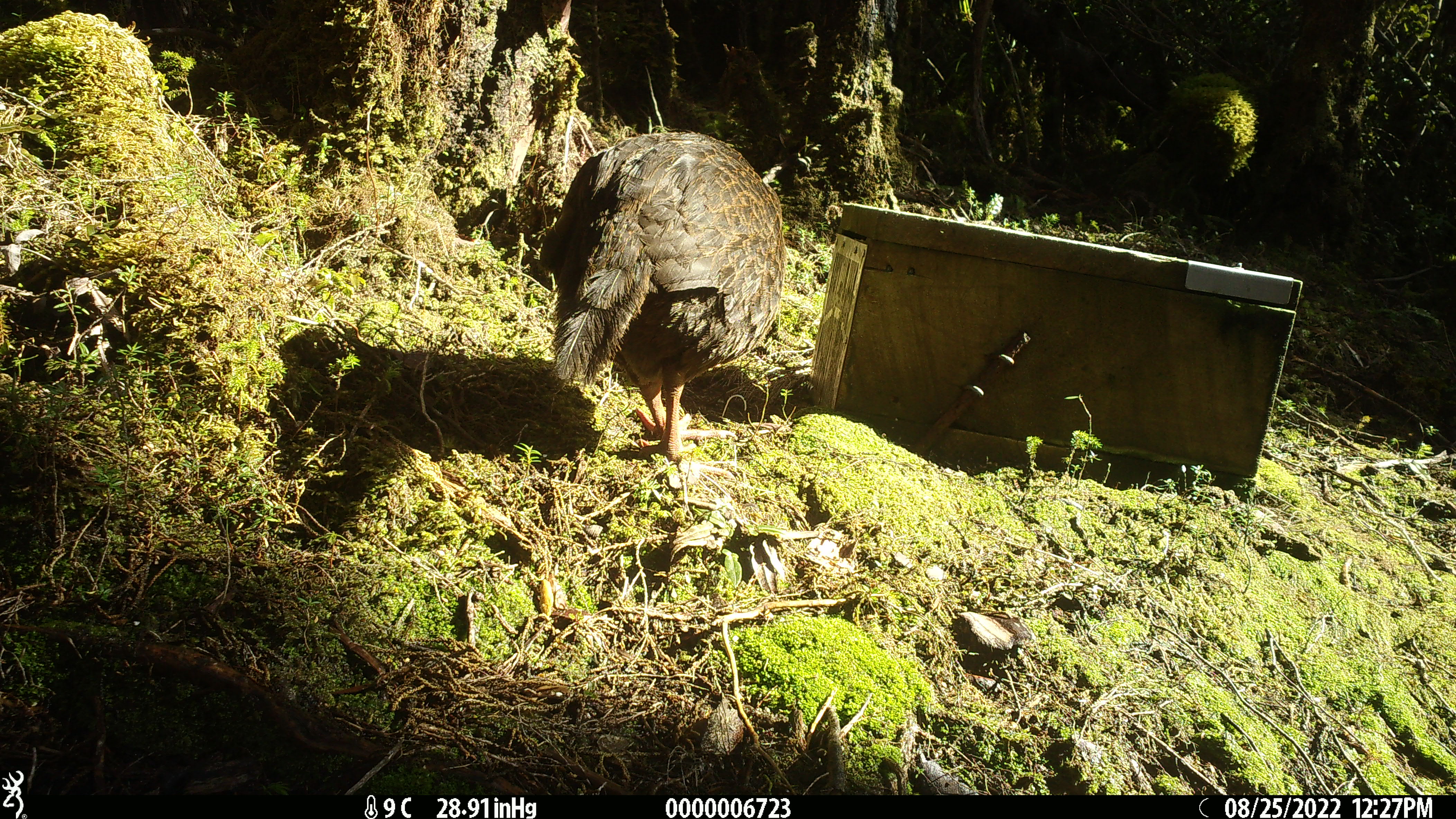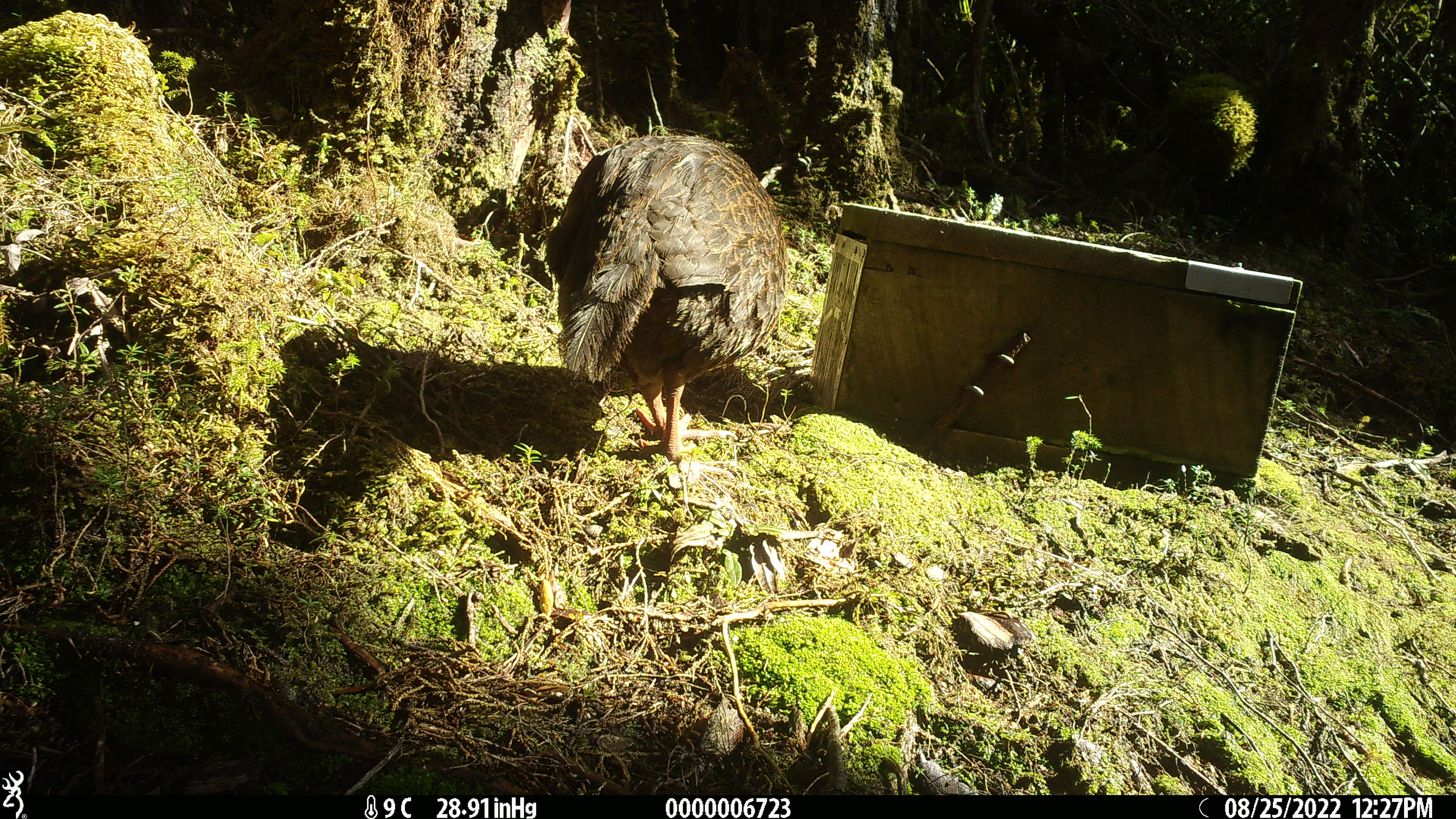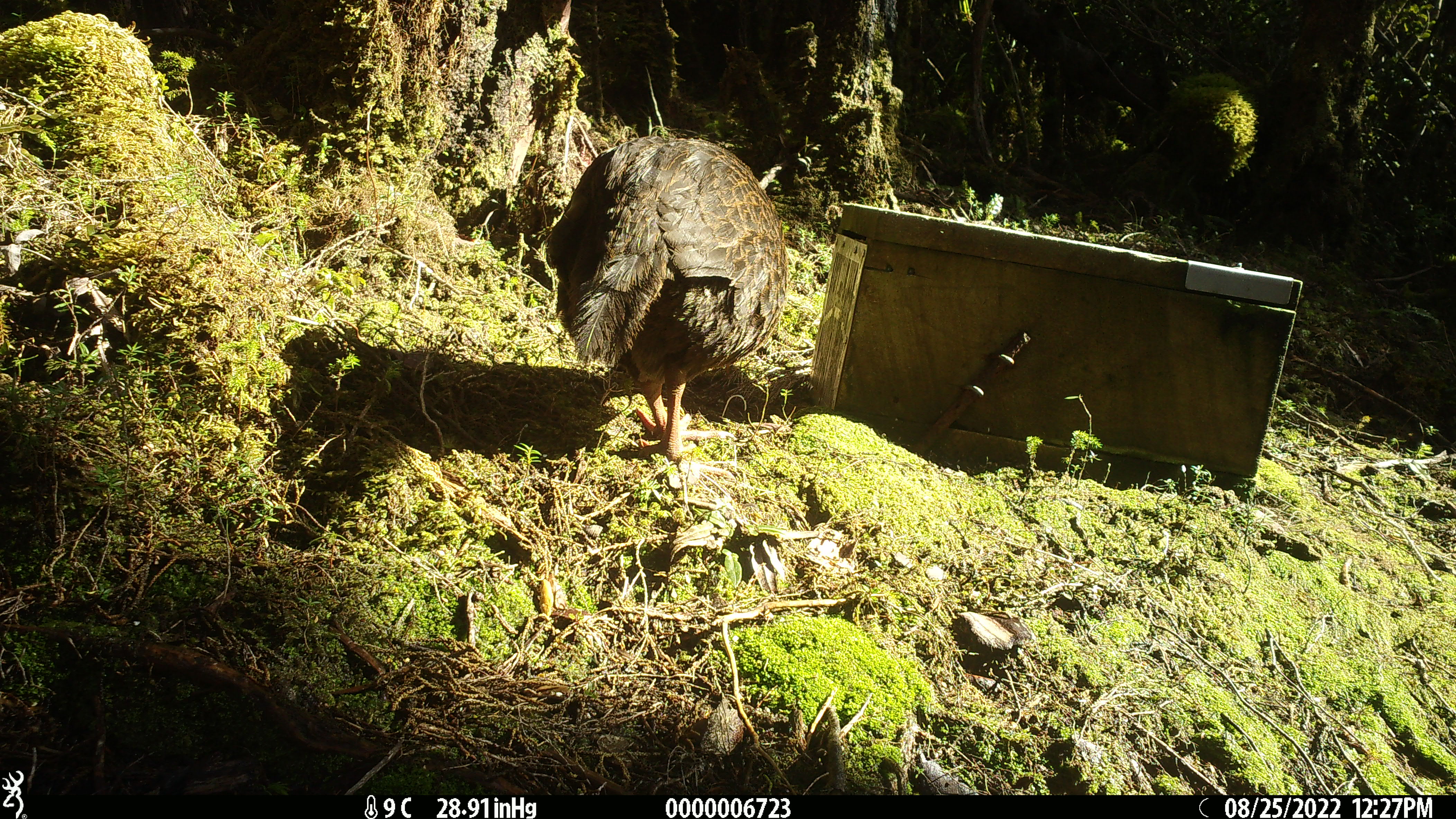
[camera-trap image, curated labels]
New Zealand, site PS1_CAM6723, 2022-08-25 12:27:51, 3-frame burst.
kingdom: Animalia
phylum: Chordata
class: Aves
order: Gruiformes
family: Rallidae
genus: Gallirallus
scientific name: Gallirallus australis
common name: weka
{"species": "weka (Gallirallus australis)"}